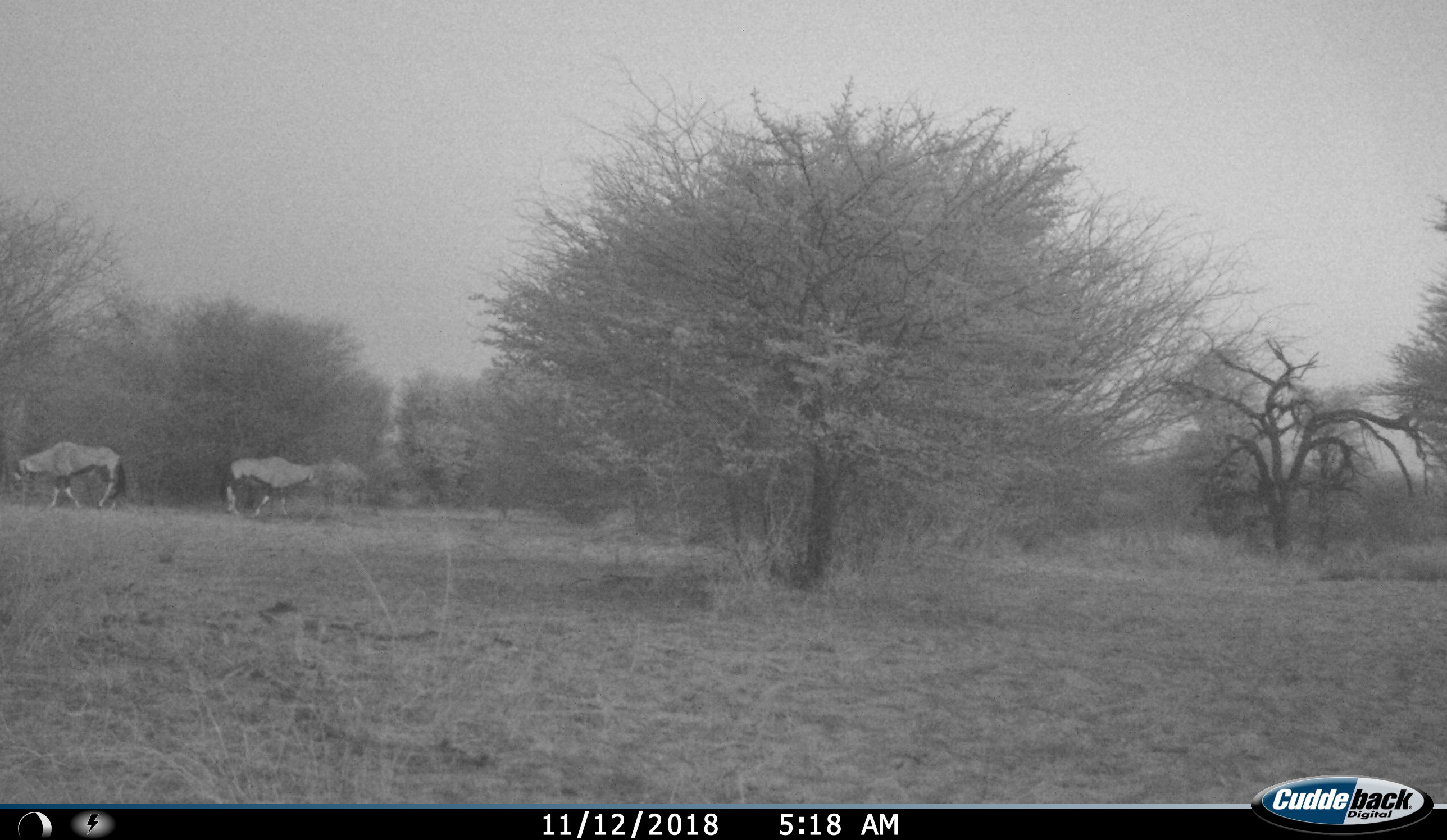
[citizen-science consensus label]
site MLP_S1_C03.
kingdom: Animalia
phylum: Chordata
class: Mammalia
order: Artiodactyla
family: Bovidae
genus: Oryx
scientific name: Oryx gazella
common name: gemsbok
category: oryx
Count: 2.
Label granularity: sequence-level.